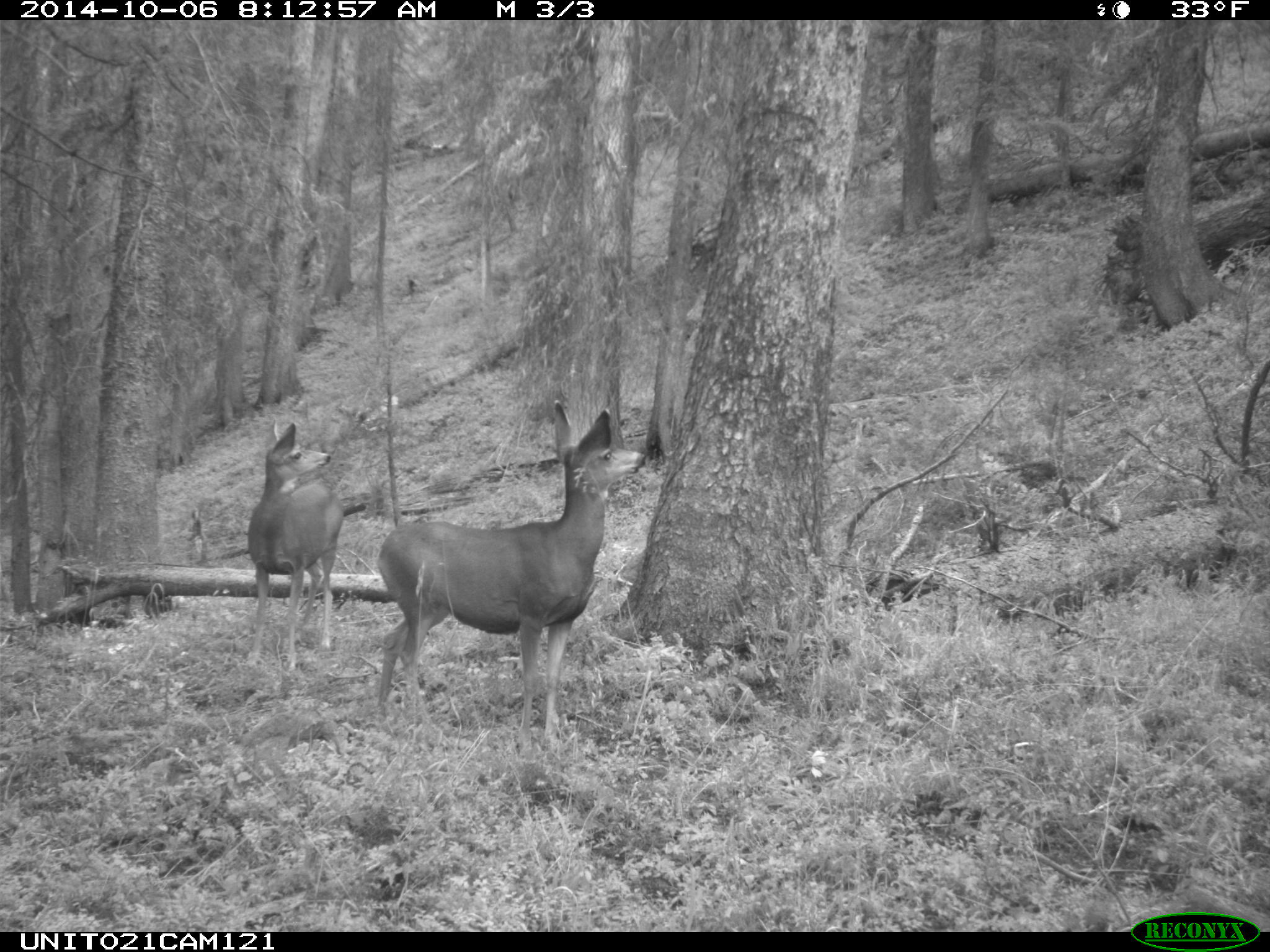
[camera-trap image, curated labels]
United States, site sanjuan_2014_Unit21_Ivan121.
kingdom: Animalia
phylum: Chordata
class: Mammalia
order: Artiodactyla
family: Cervidae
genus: Odocoileus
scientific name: Odocoileus hemionus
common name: mule deer